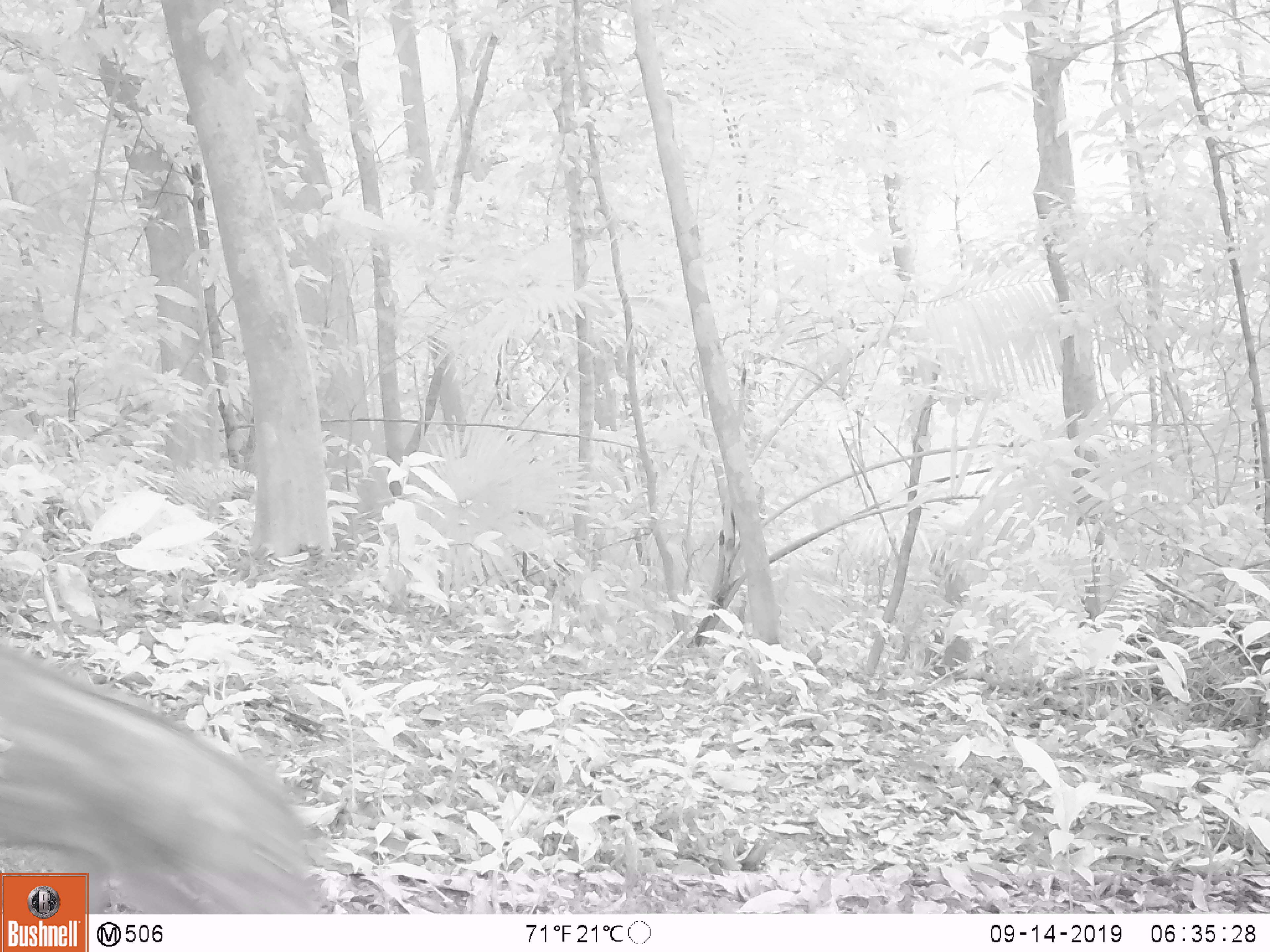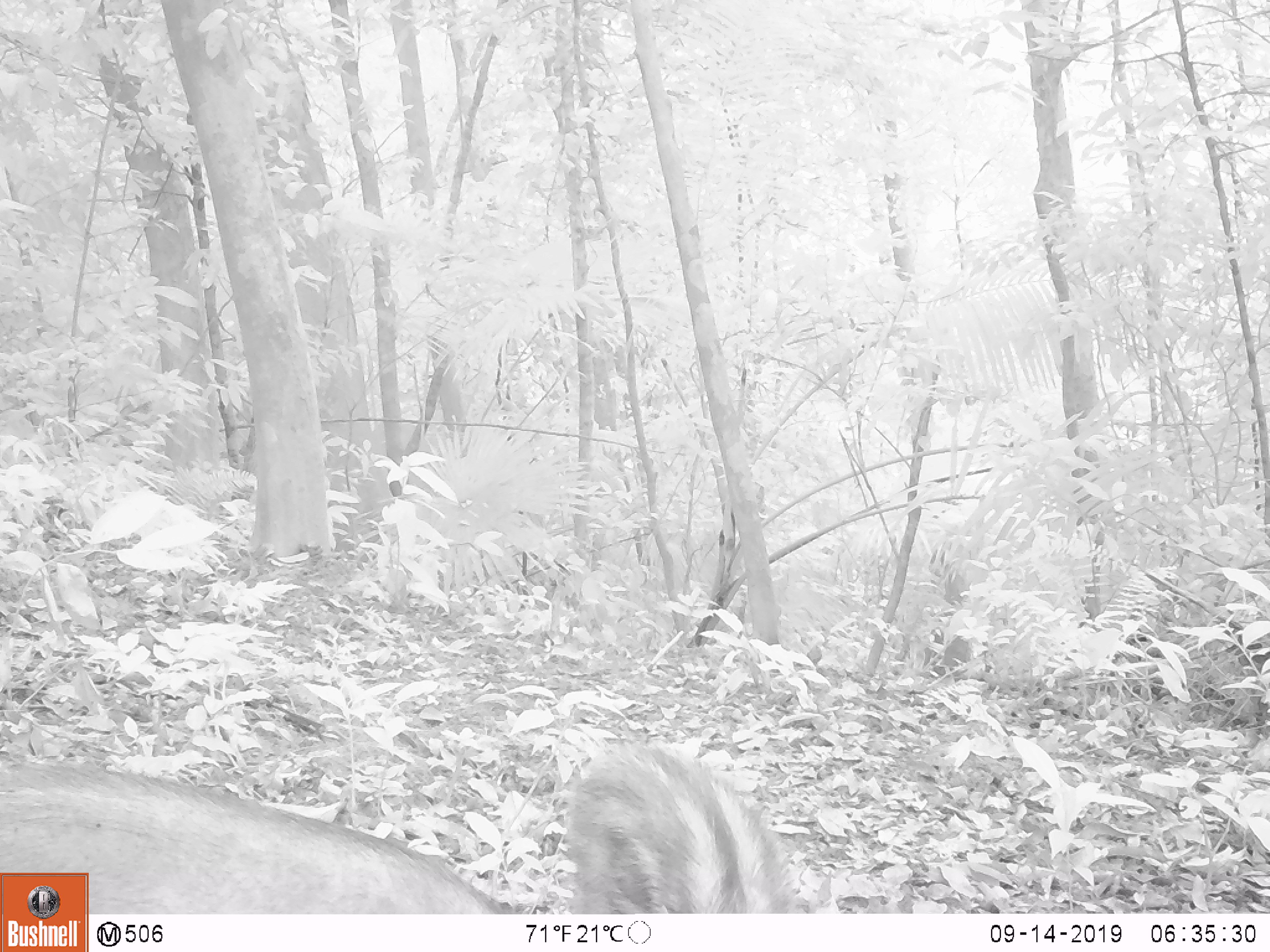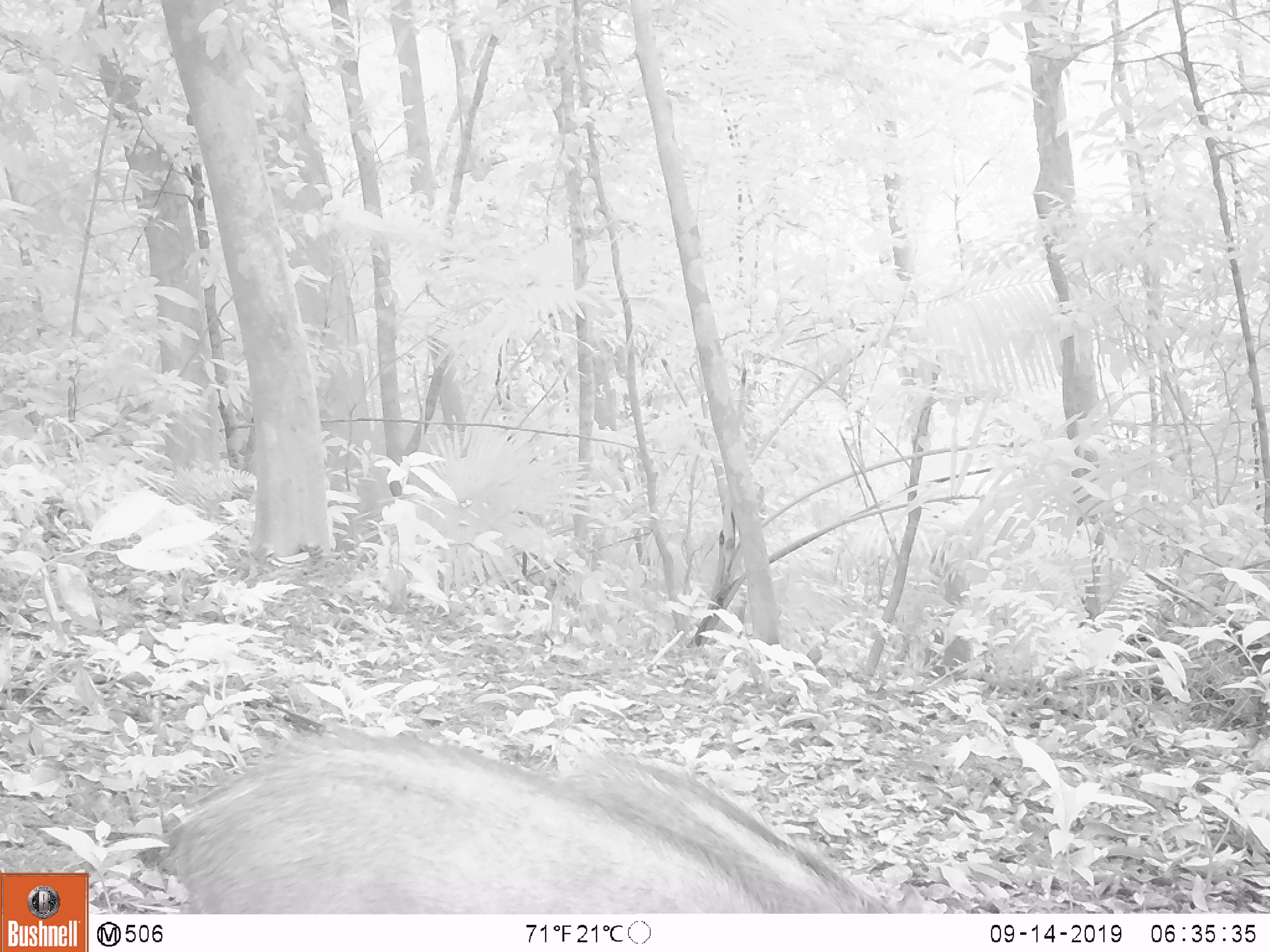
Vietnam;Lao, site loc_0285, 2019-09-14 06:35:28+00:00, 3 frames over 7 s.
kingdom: Animalia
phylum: Chordata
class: Mammalia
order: Artiodactyla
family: Suidae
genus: Sus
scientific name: Sus scrofa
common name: eurasian wild pig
Eurasian wild pig (Sus scrofa). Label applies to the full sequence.